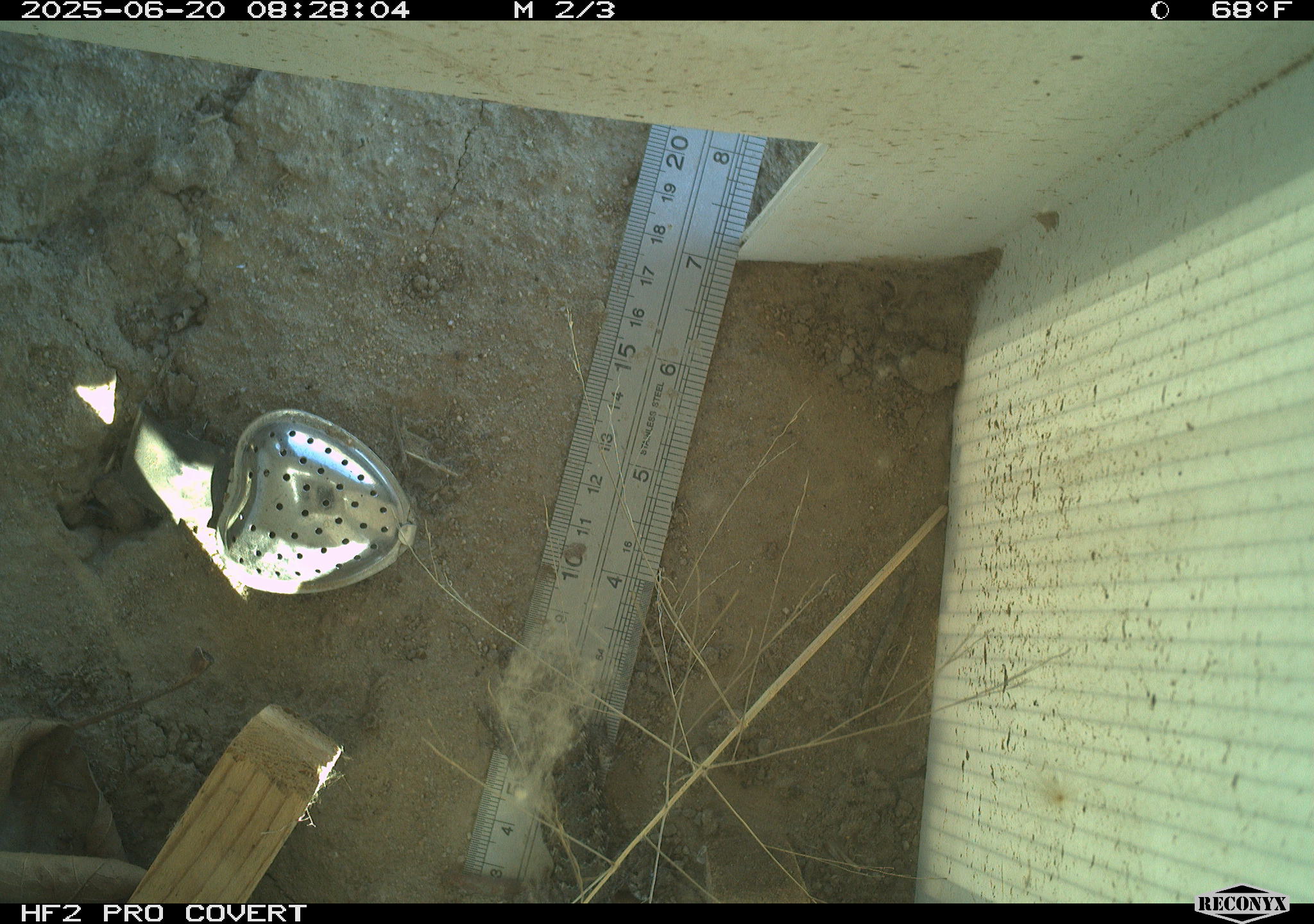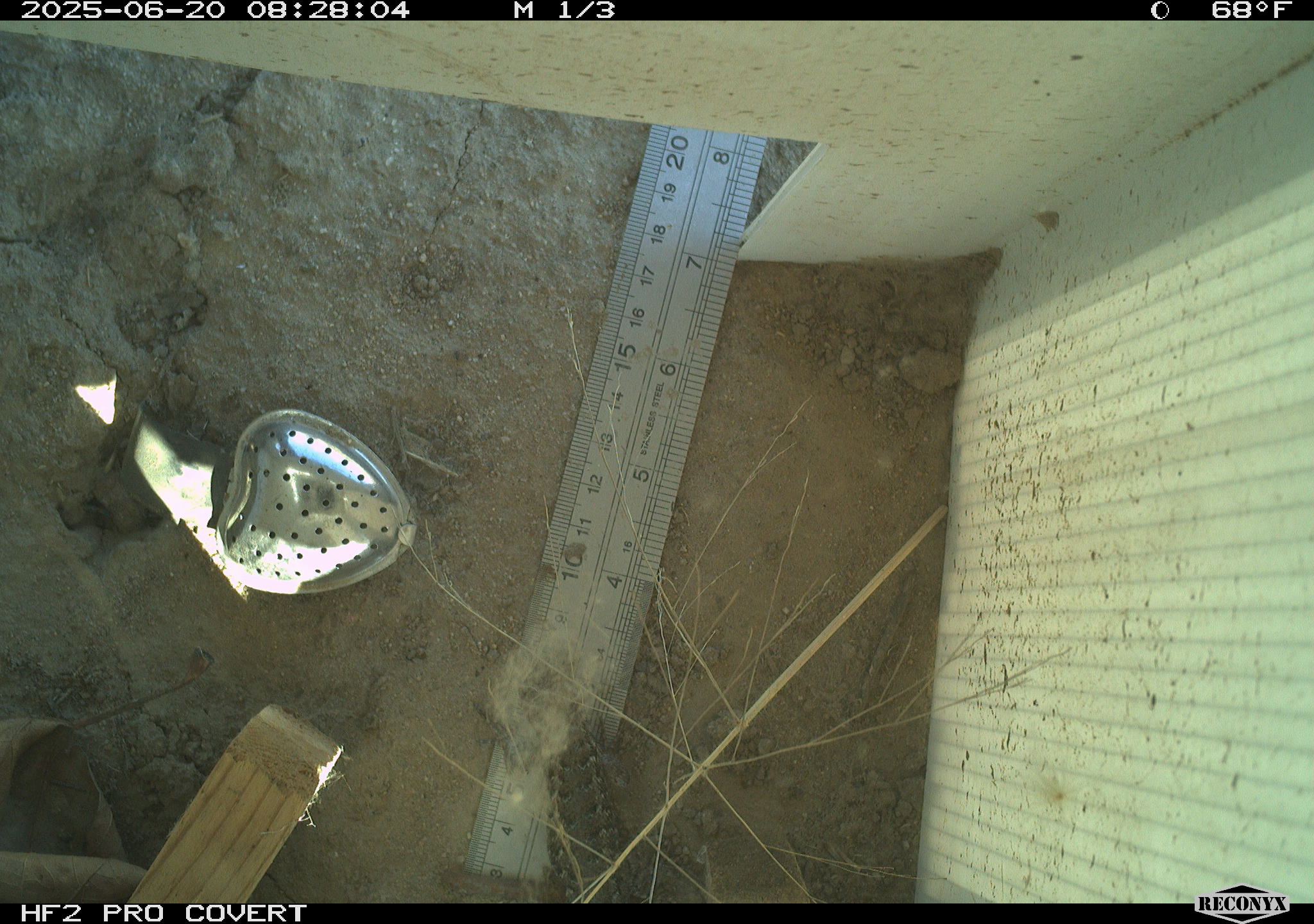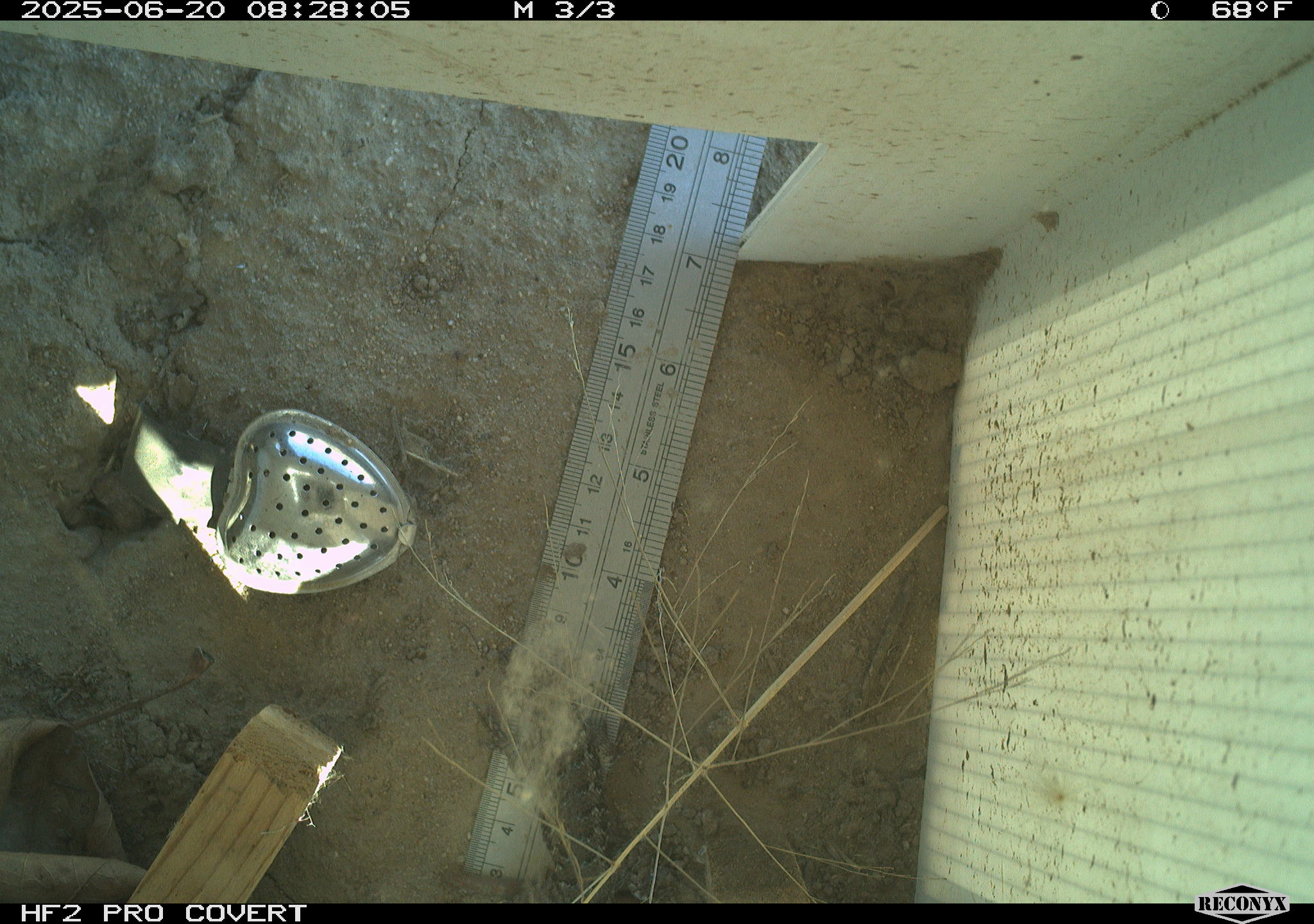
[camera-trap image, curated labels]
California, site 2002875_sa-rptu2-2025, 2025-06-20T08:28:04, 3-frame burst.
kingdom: Animalia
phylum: Chordata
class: Reptilia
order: Squamata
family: Phrynosomatidae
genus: Sceloporus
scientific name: Sceloporus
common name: spiny lizards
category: sceloporus species